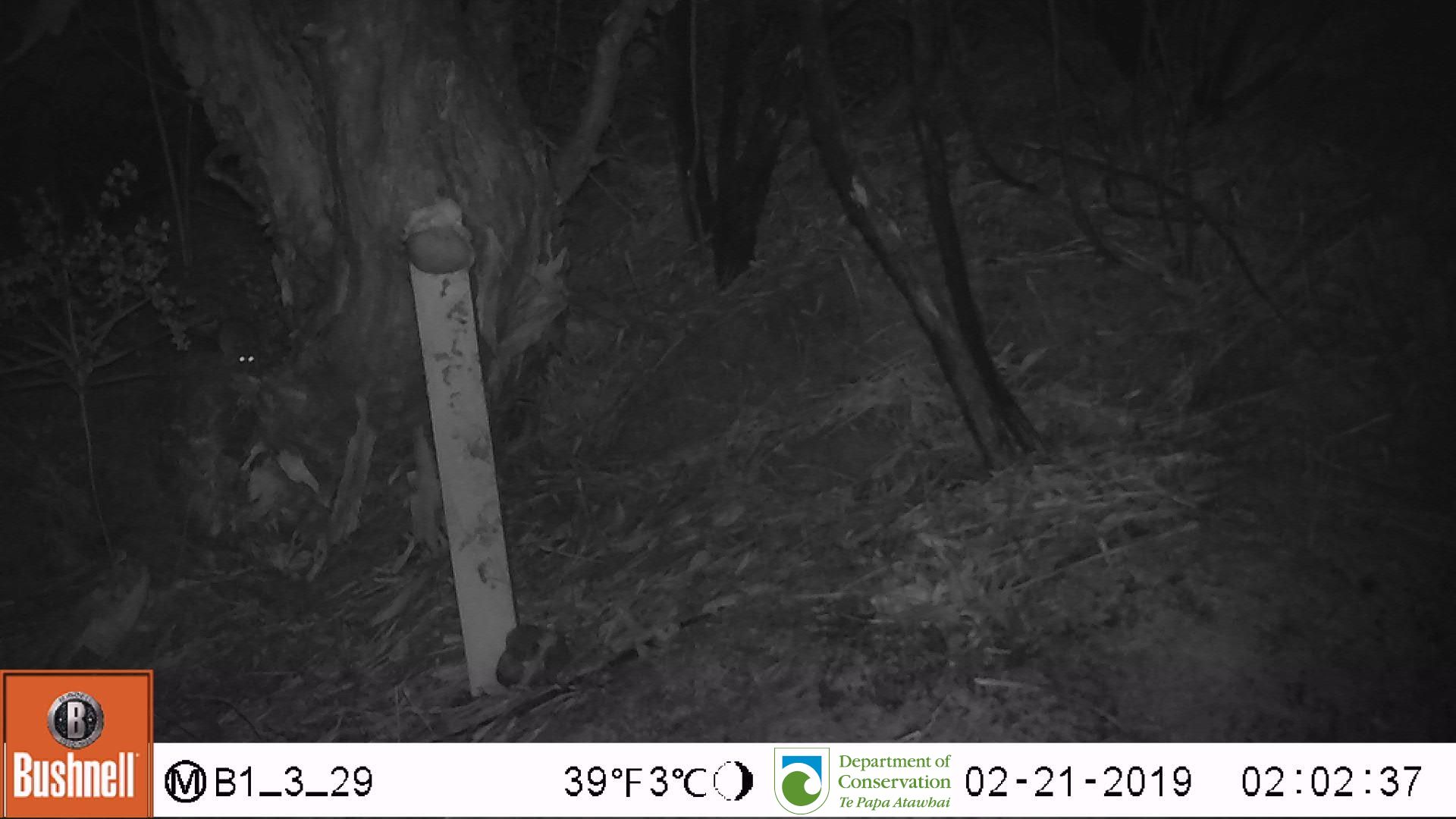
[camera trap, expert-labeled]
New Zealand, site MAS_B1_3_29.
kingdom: Animalia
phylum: Chordata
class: Mammalia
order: Rodentia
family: Muridae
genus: Mus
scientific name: Mus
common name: mouse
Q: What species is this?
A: Mouse (Mus).